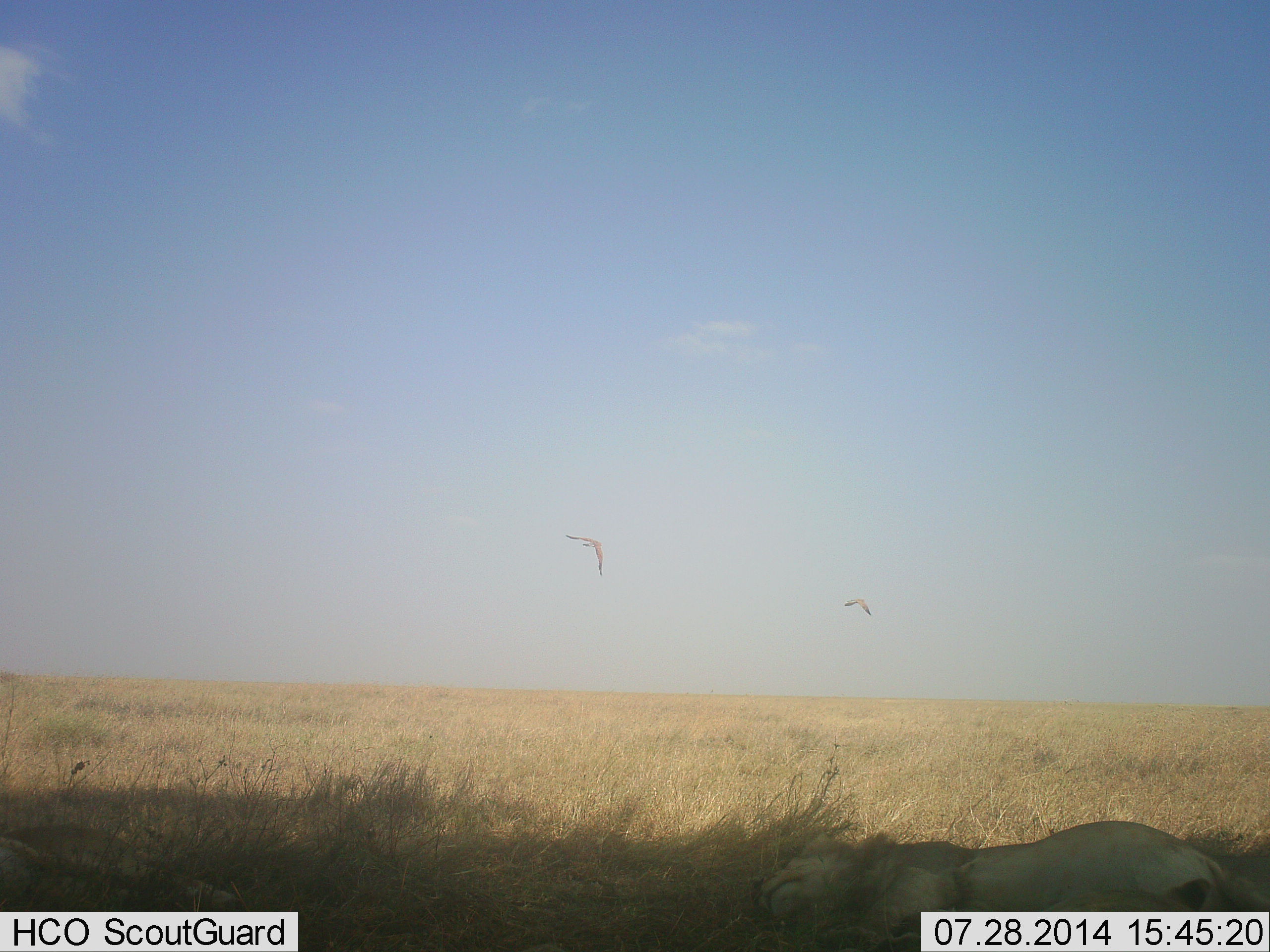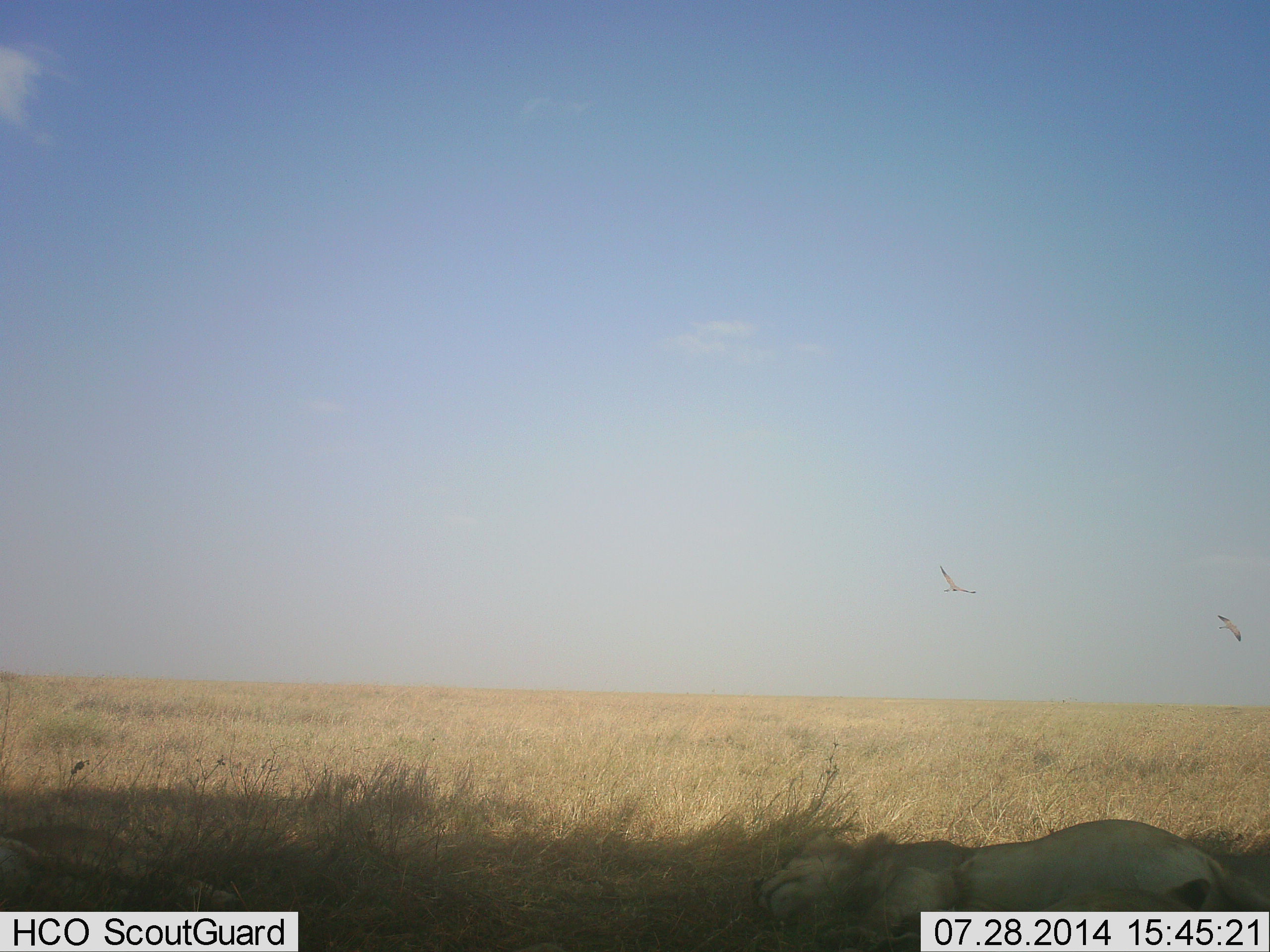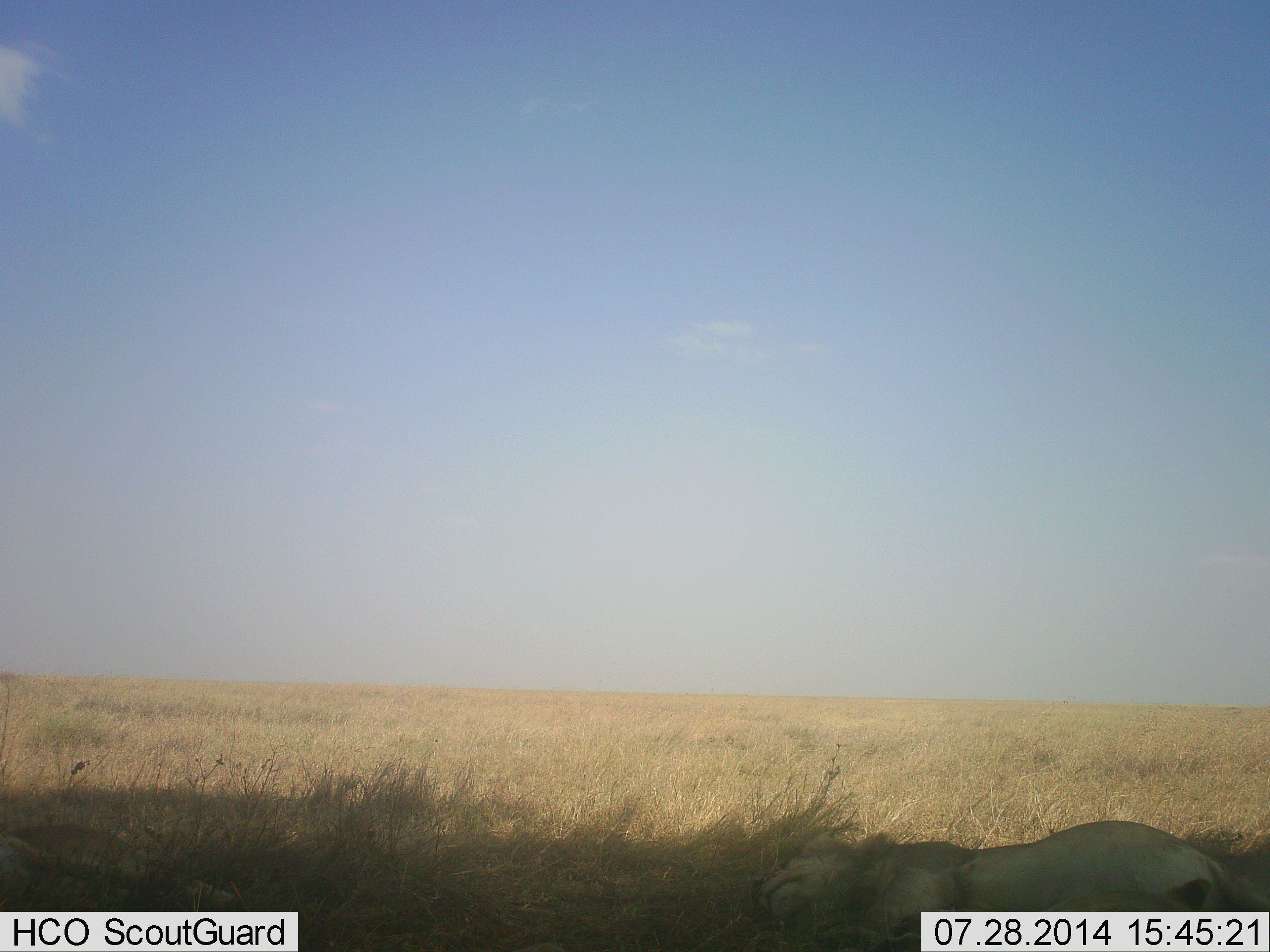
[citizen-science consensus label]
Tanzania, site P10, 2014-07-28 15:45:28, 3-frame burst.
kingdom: Animalia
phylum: Chordata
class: Aves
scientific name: Aves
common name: bird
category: otherbird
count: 2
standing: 0%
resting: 0%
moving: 100%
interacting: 0%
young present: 0%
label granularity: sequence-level